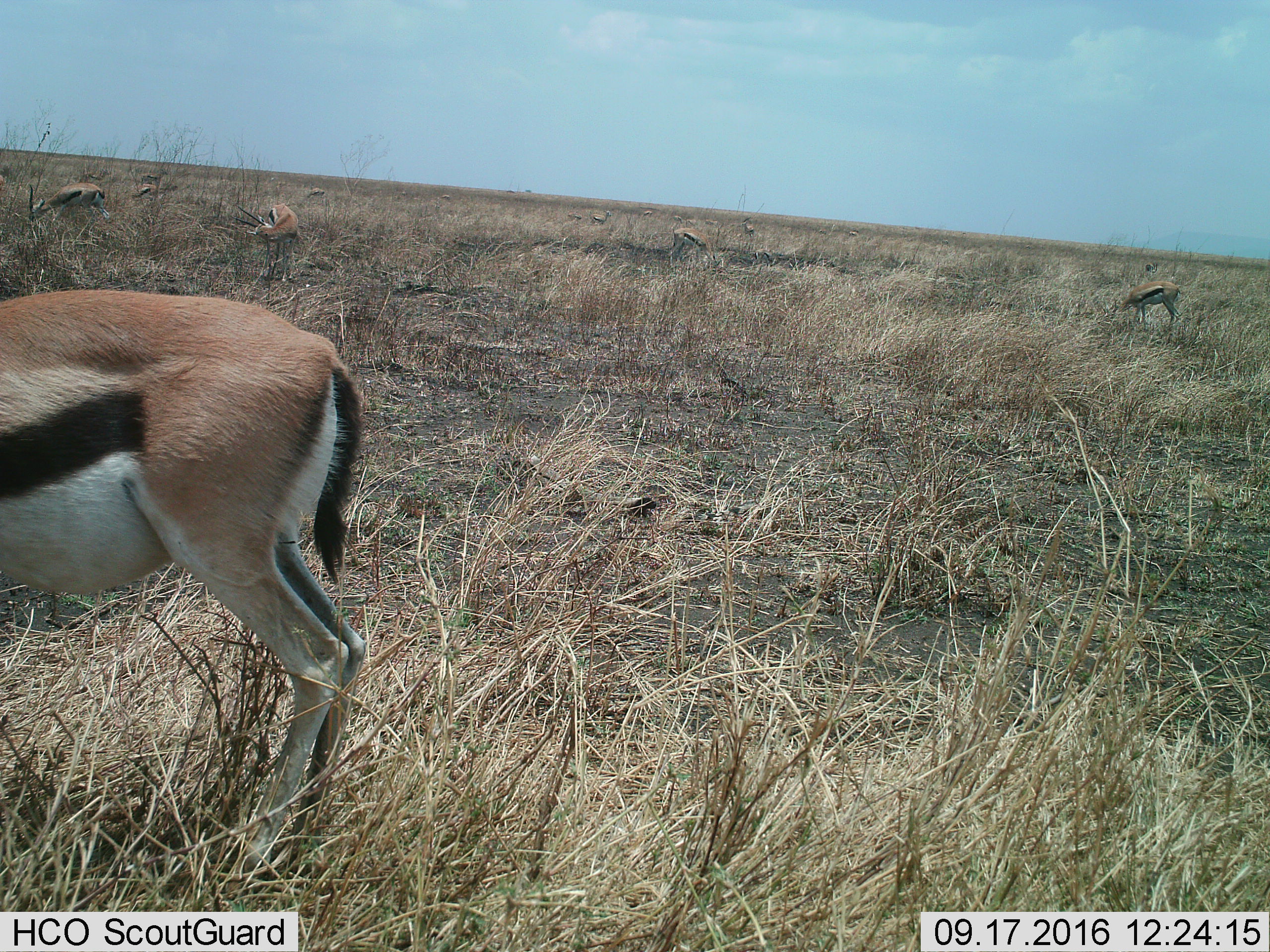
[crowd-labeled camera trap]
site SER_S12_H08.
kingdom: Animalia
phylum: Chordata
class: Mammalia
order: Artiodactyla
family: Bovidae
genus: Eudorcas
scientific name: Eudorcas thomsonii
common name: thomson's gazelle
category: gazellethomsons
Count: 11-50.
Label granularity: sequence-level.